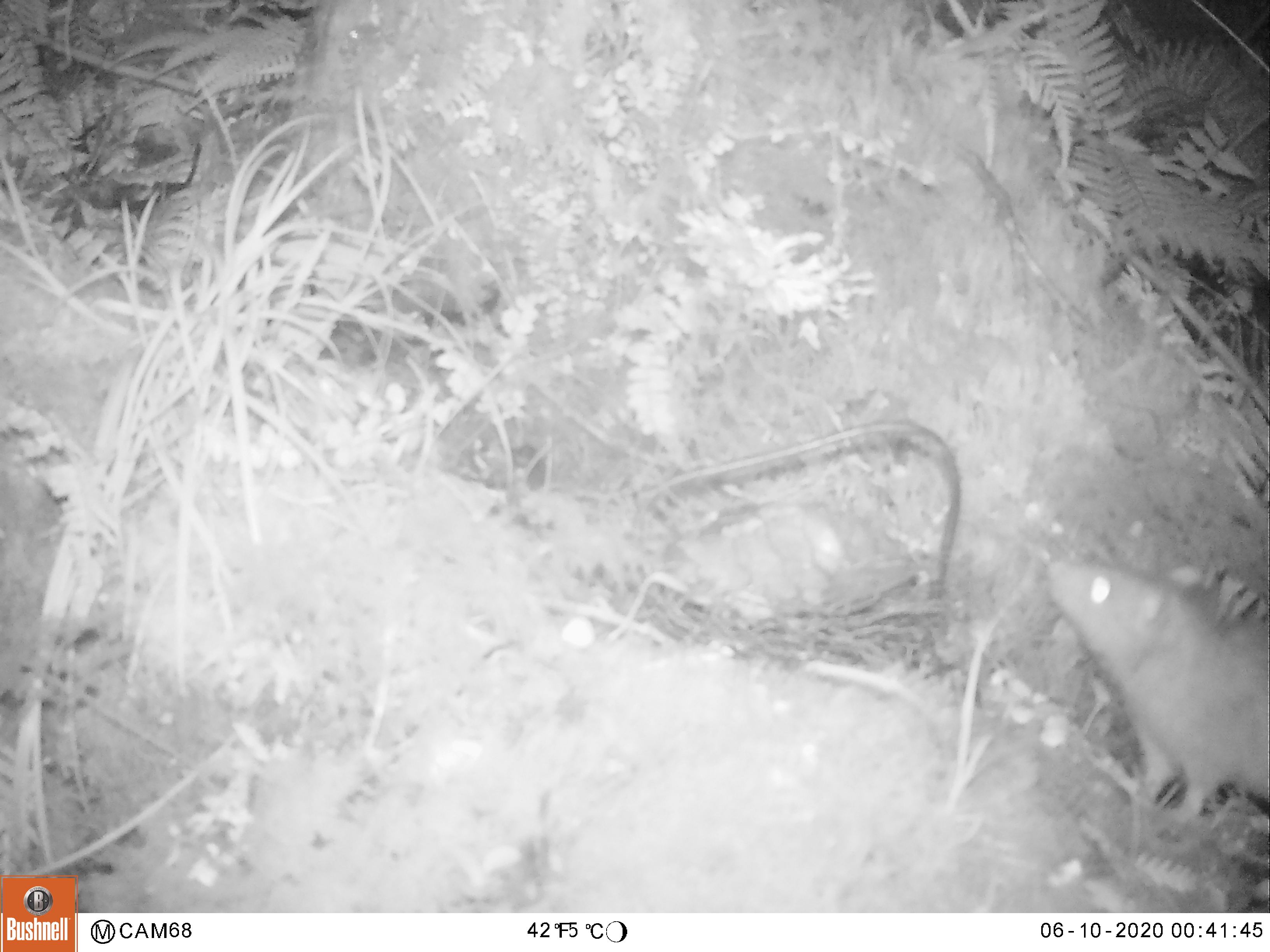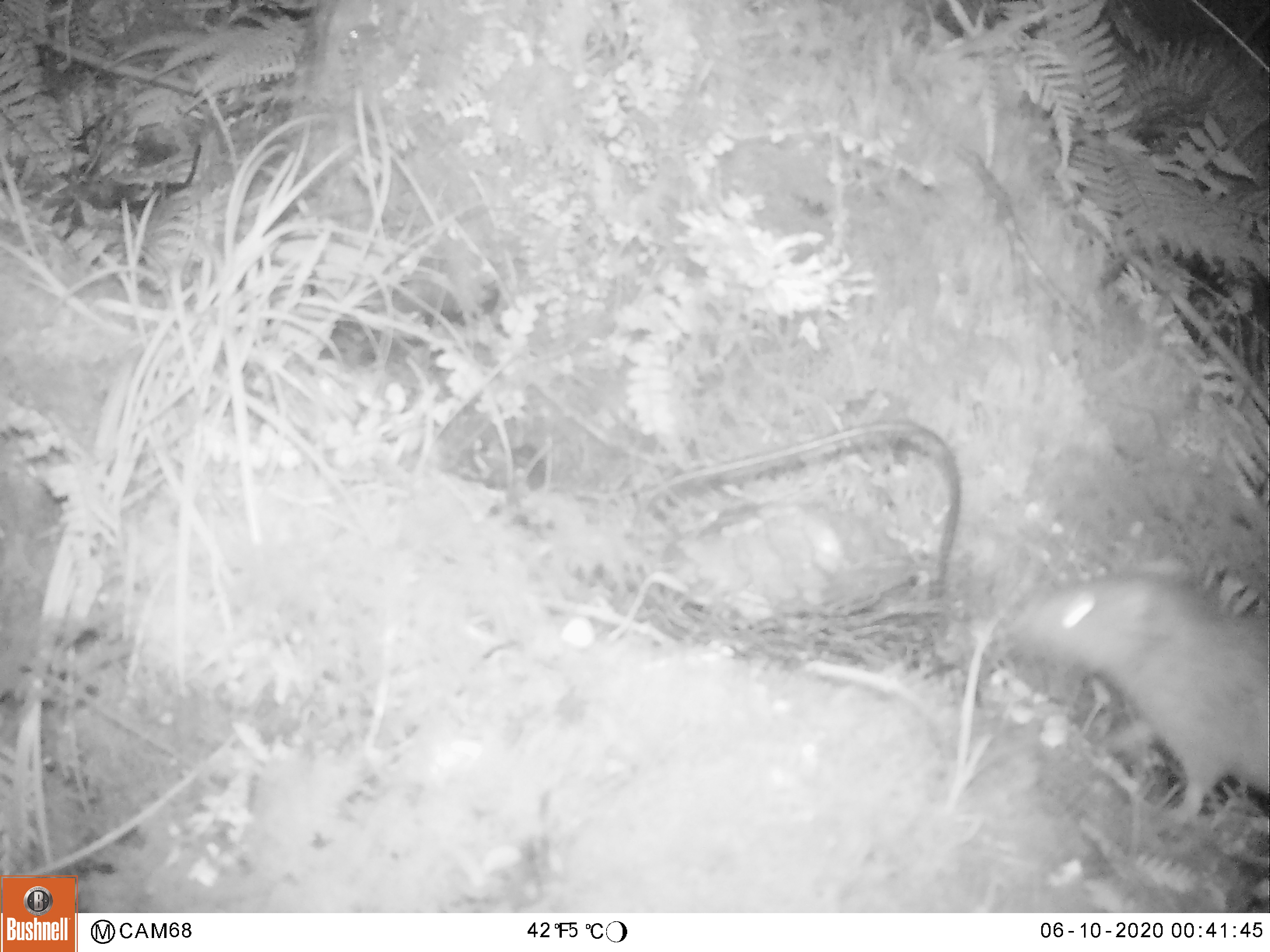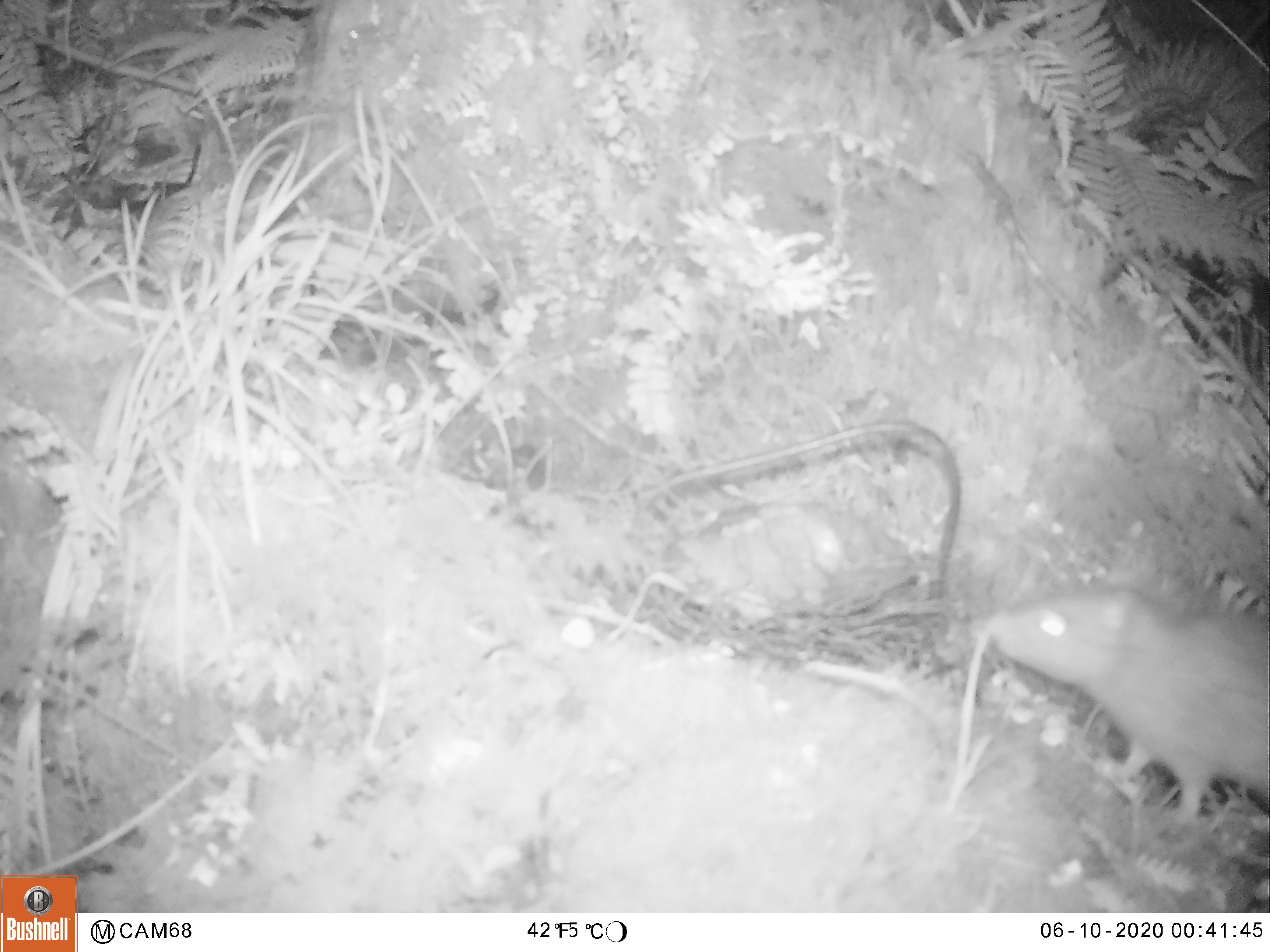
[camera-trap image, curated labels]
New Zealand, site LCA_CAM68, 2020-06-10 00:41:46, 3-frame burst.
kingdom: Animalia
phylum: Chordata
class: Mammalia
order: Rodentia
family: Muridae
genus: Rattus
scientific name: Rattus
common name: rat